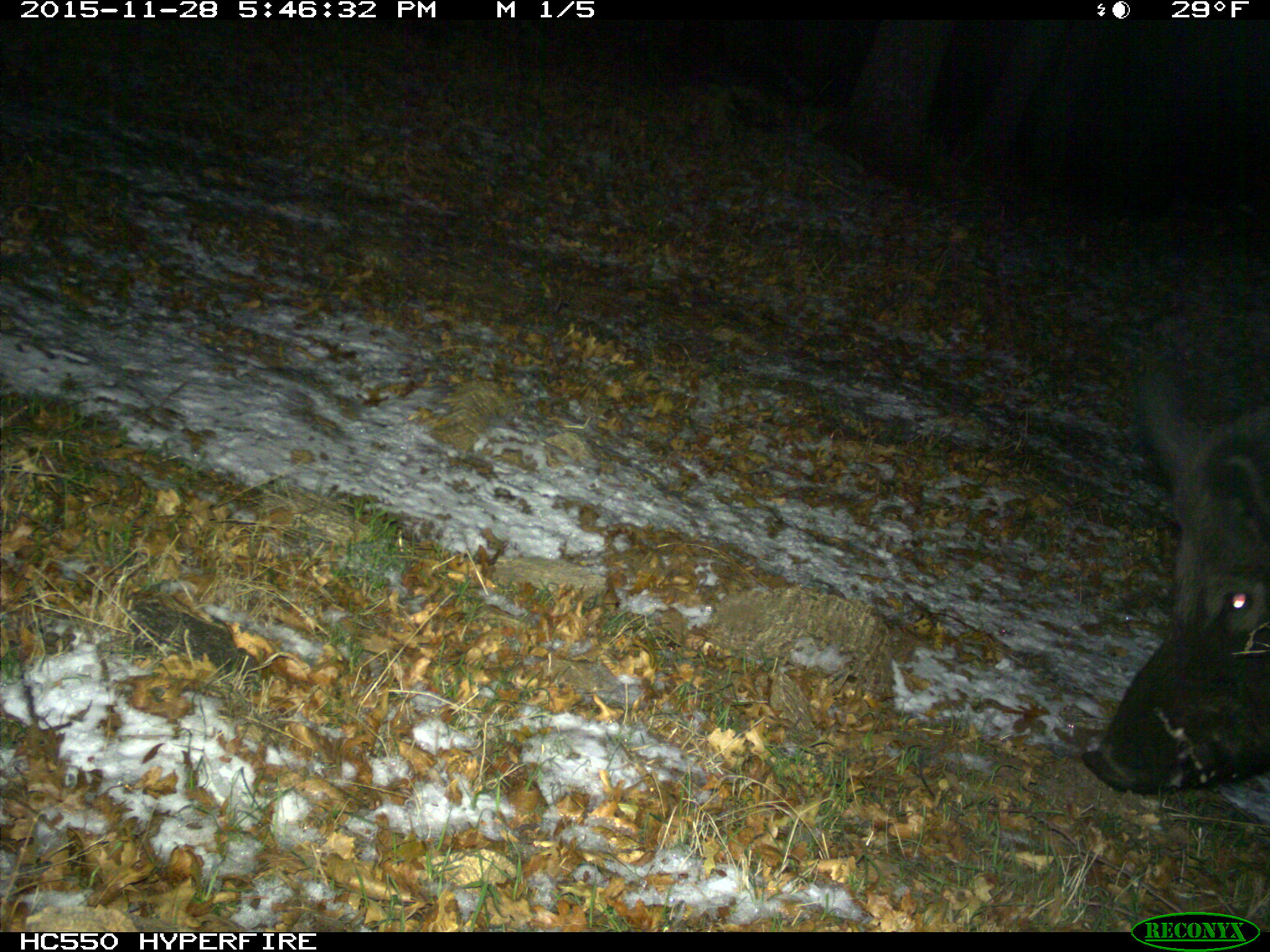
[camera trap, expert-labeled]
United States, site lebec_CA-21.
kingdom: Animalia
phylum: Chordata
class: Mammalia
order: Artiodactyla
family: Suidae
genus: Sus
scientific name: Sus scrofa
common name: wild boar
Sus scrofa (wild boar).